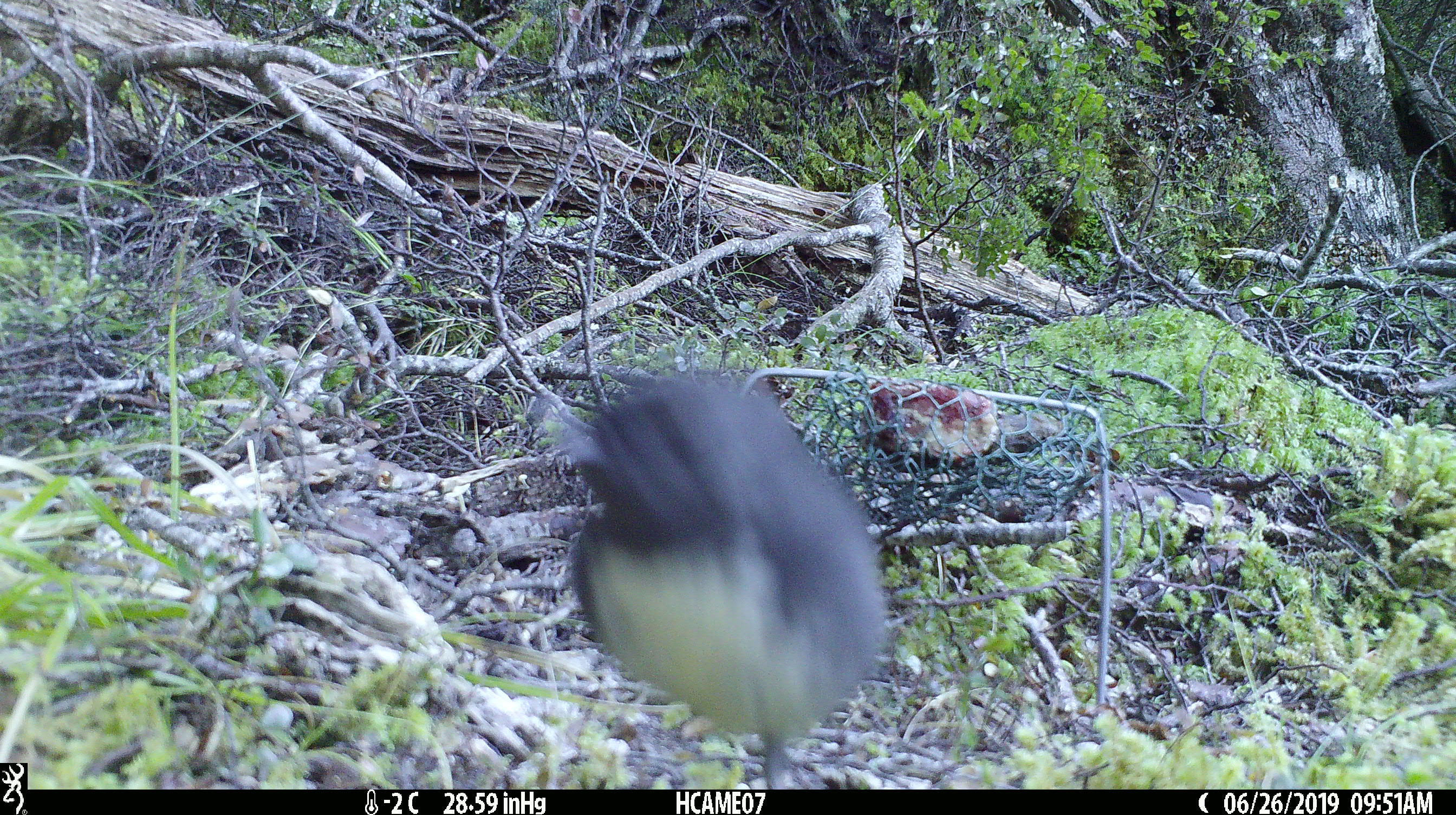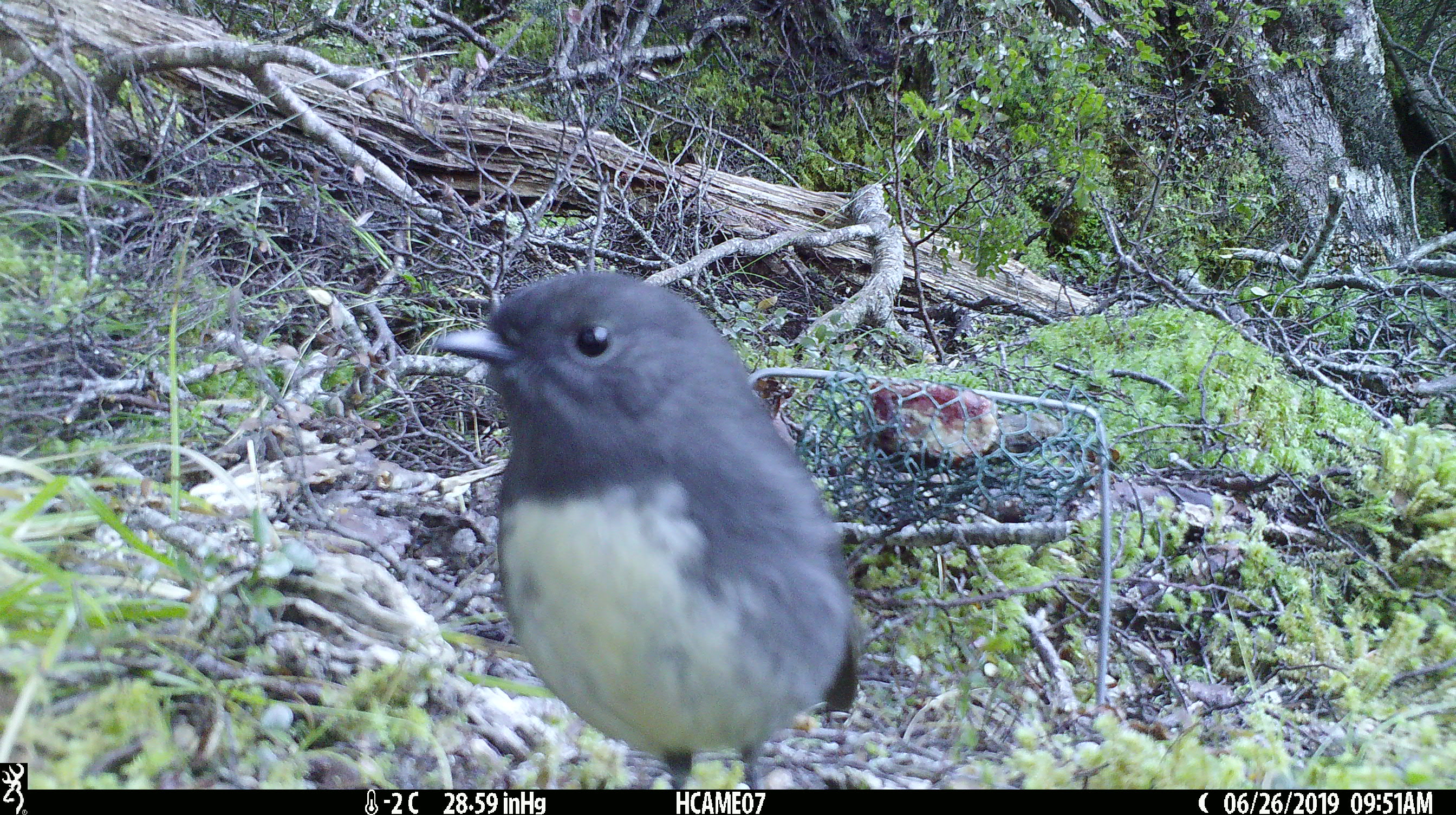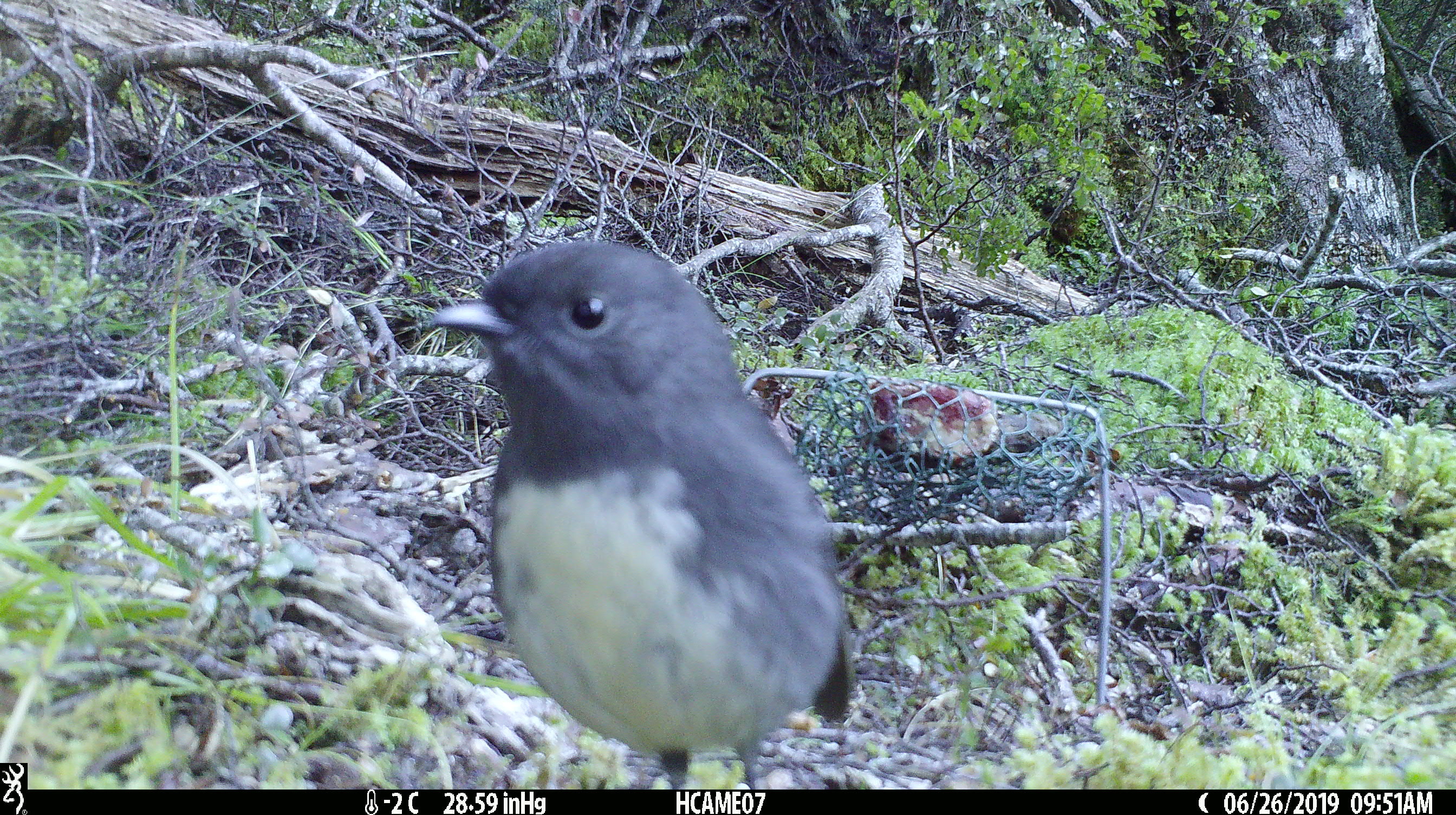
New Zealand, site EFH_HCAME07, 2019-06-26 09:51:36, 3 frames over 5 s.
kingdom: Animalia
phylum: Chordata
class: Aves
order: Passeriformes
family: Petroicidae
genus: Petroica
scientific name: Petroica australis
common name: new zealand robin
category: robin